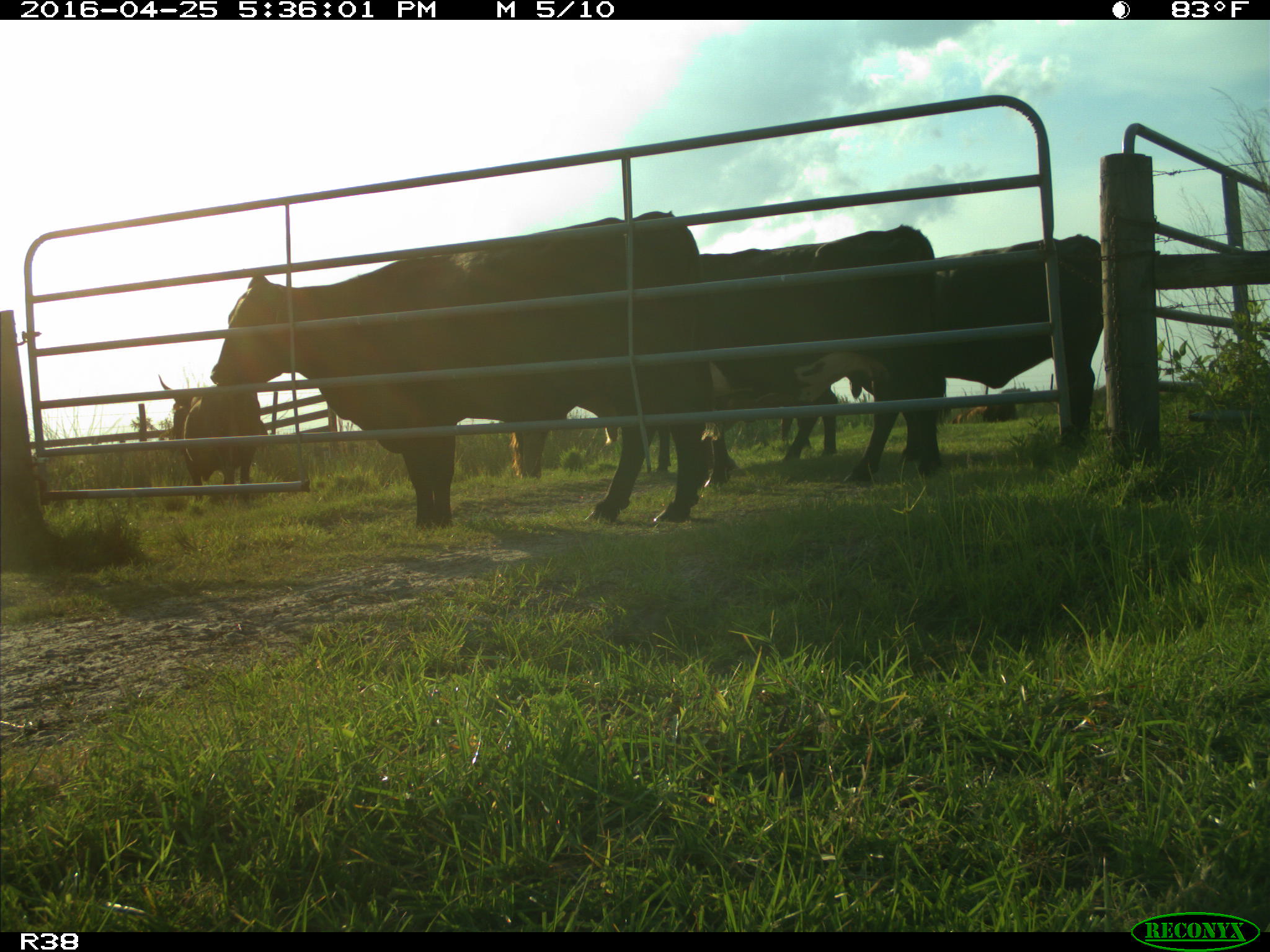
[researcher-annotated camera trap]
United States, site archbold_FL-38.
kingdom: Animalia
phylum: Chordata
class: Mammalia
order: Artiodactyla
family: Bovidae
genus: Bos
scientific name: Bos taurus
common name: domestic cow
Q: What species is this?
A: Bos taurus (domestic cow).